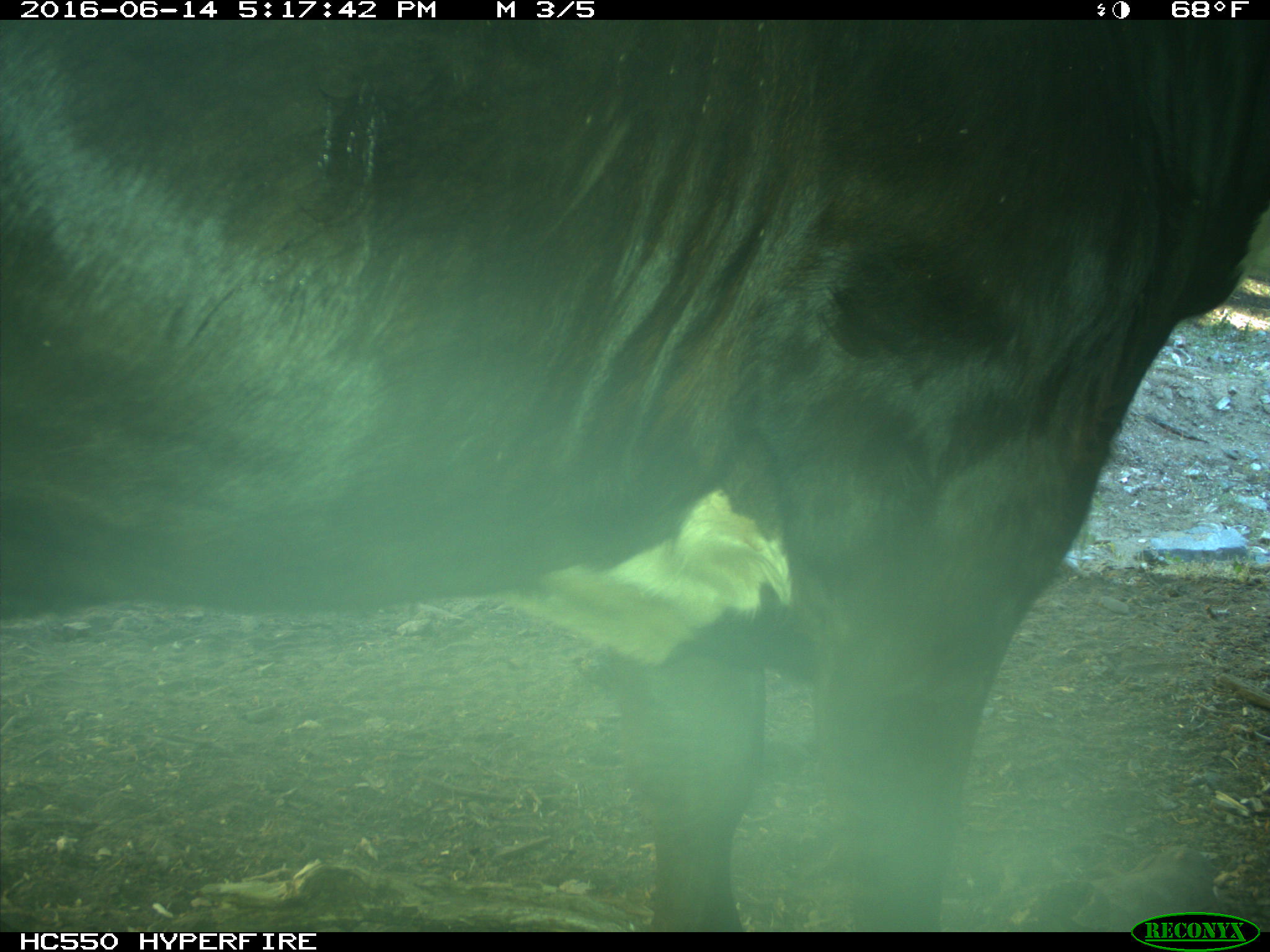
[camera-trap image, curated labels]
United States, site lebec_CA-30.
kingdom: Animalia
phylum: Chordata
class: Mammalia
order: Artiodactyla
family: Bovidae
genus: Bos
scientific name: Bos taurus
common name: domestic cow